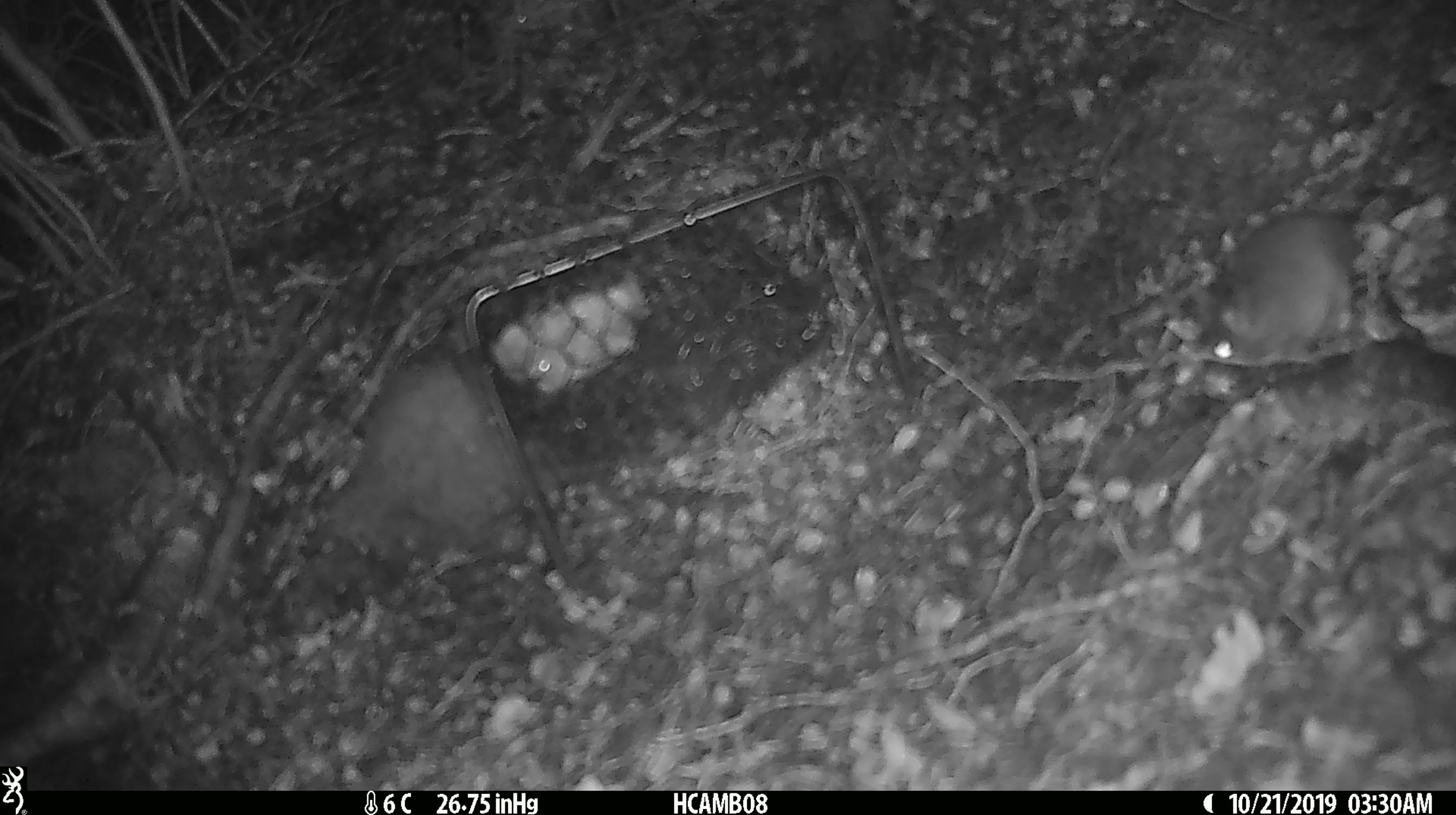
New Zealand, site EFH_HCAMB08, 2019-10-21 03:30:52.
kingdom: Animalia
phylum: Chordata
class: Mammalia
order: Rodentia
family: Muridae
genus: Mus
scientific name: Mus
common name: mouse